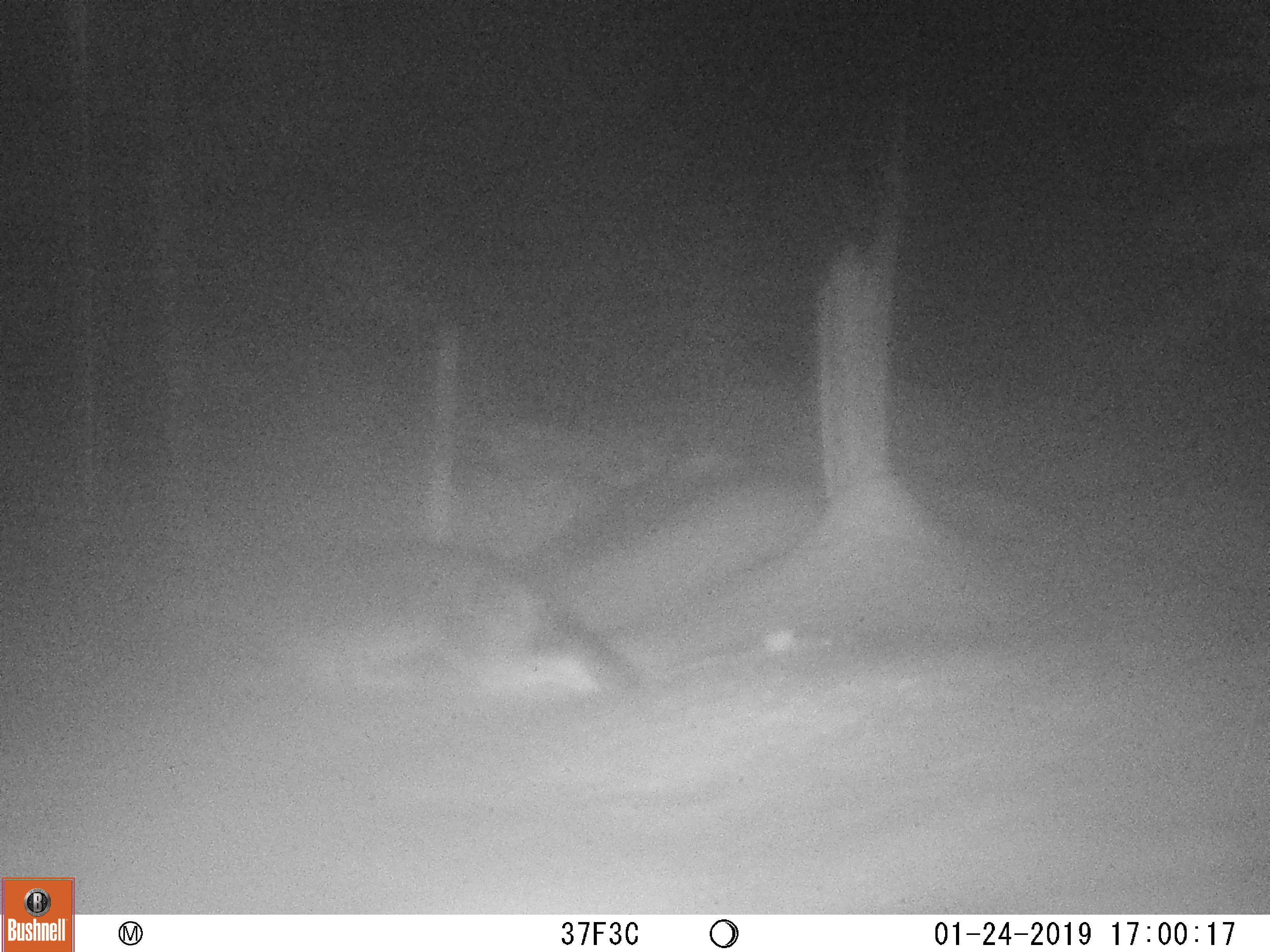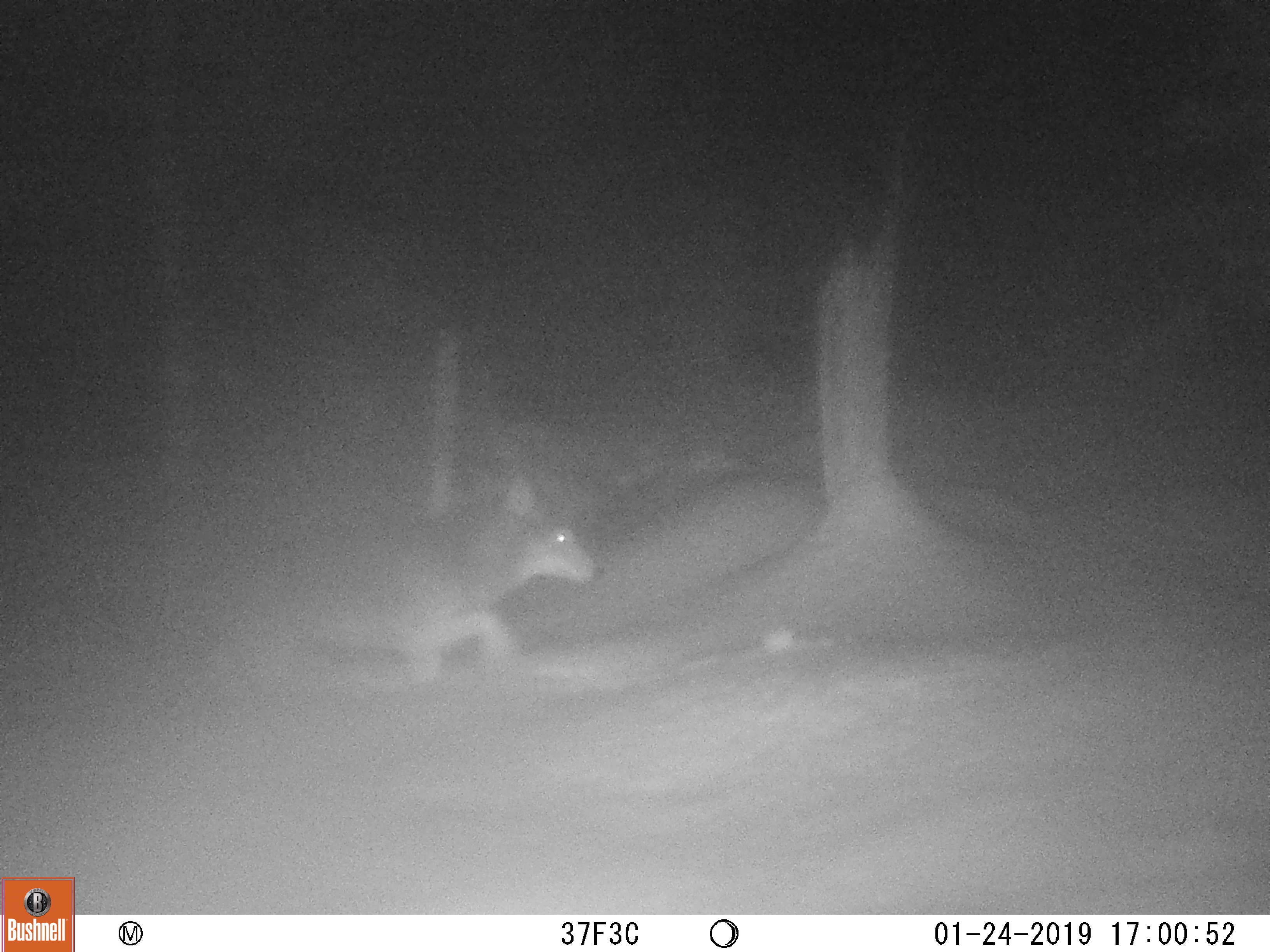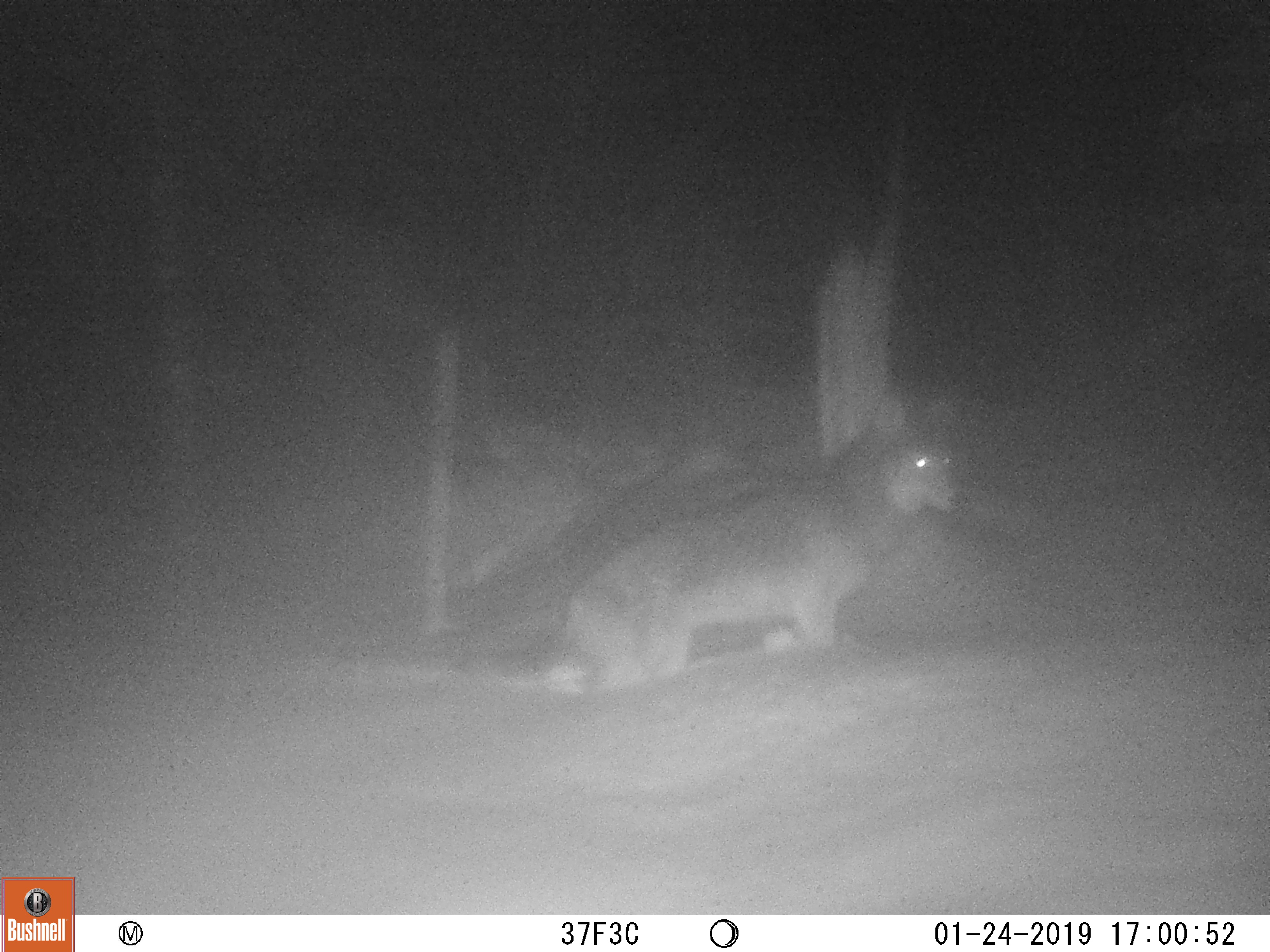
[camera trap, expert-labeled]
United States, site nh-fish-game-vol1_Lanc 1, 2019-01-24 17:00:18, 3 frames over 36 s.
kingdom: Animalia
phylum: Chordata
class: Mammalia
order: Carnivora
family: Canidae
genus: Canis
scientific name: Canis latrans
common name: coyote